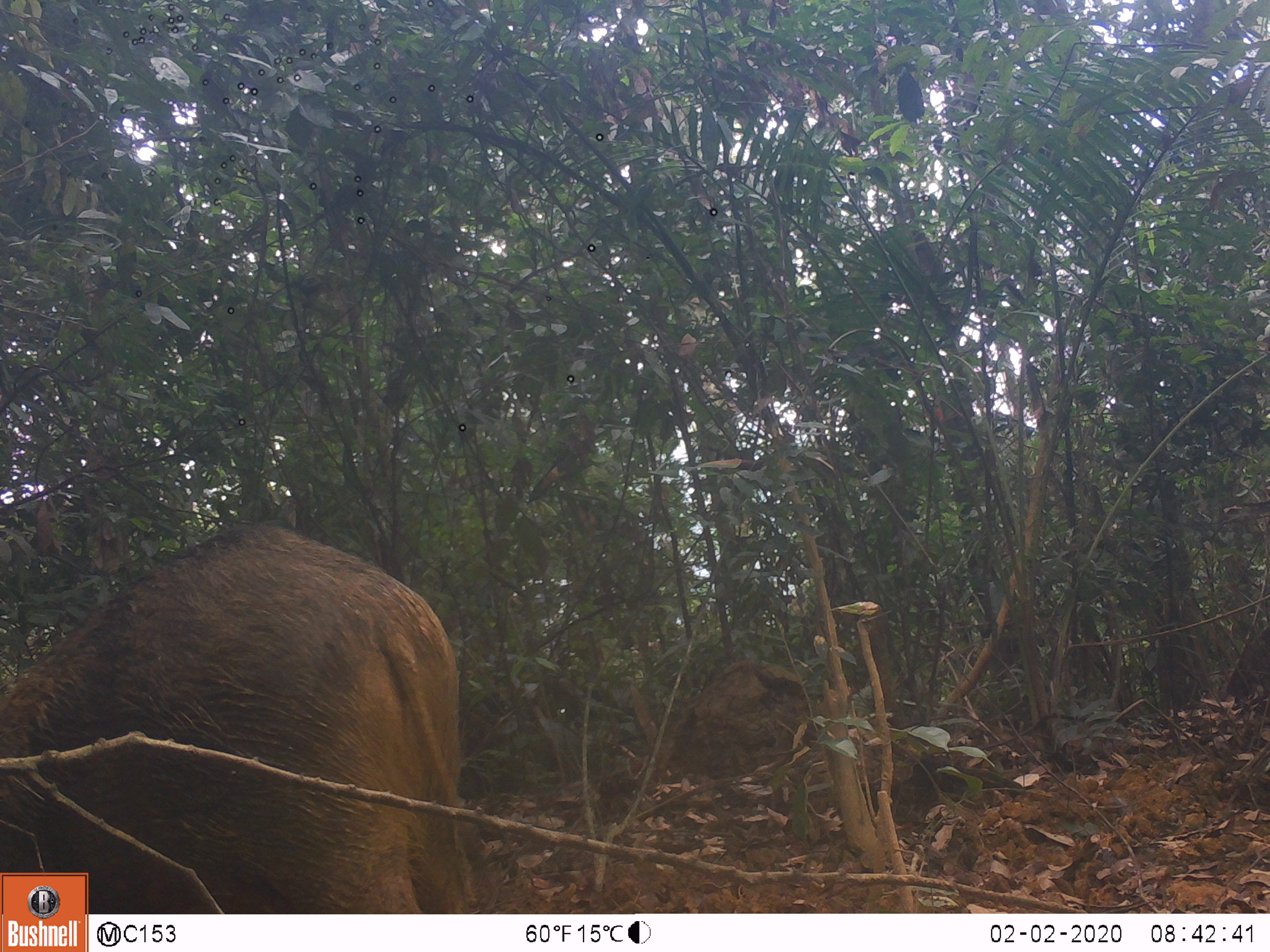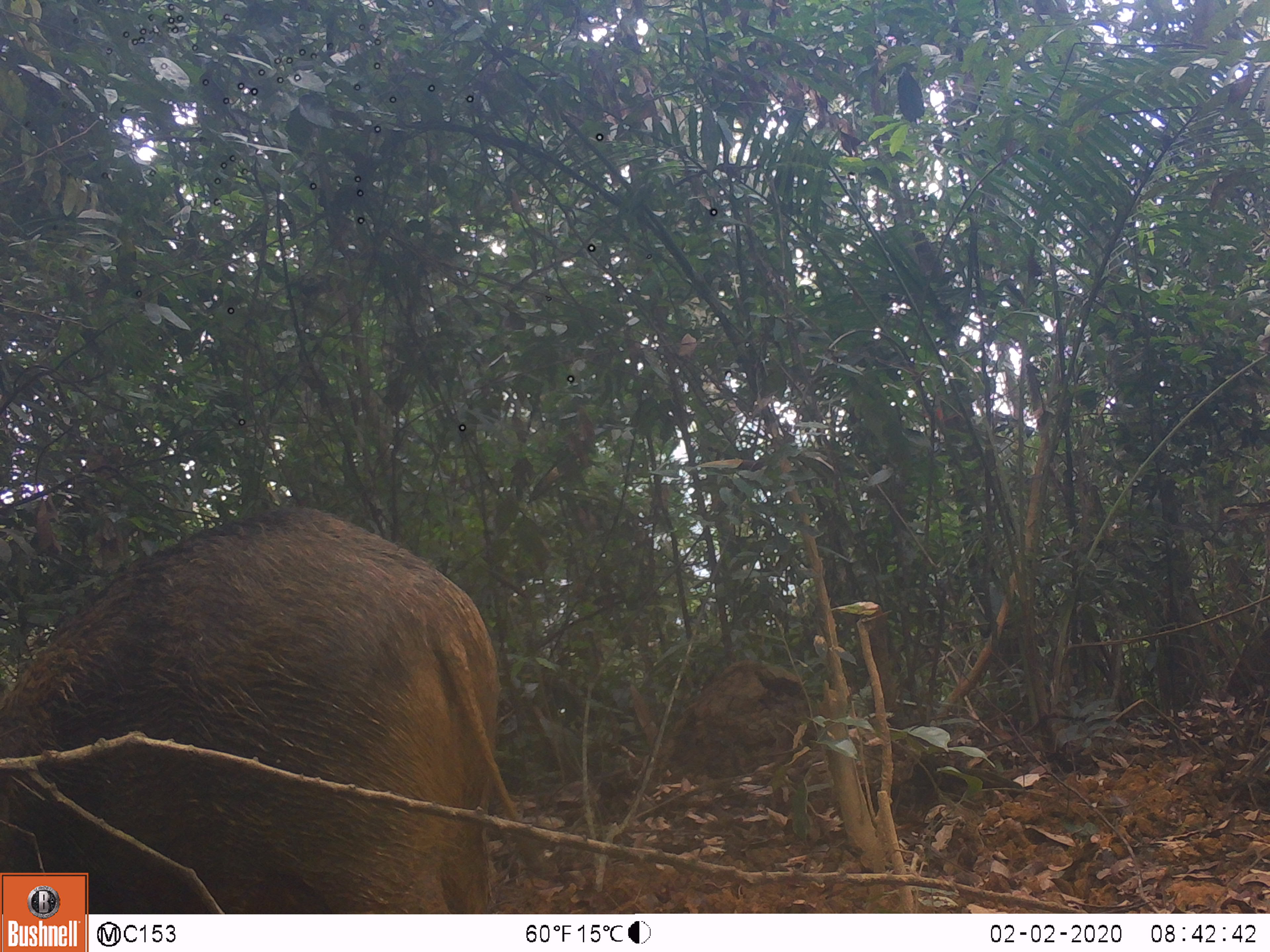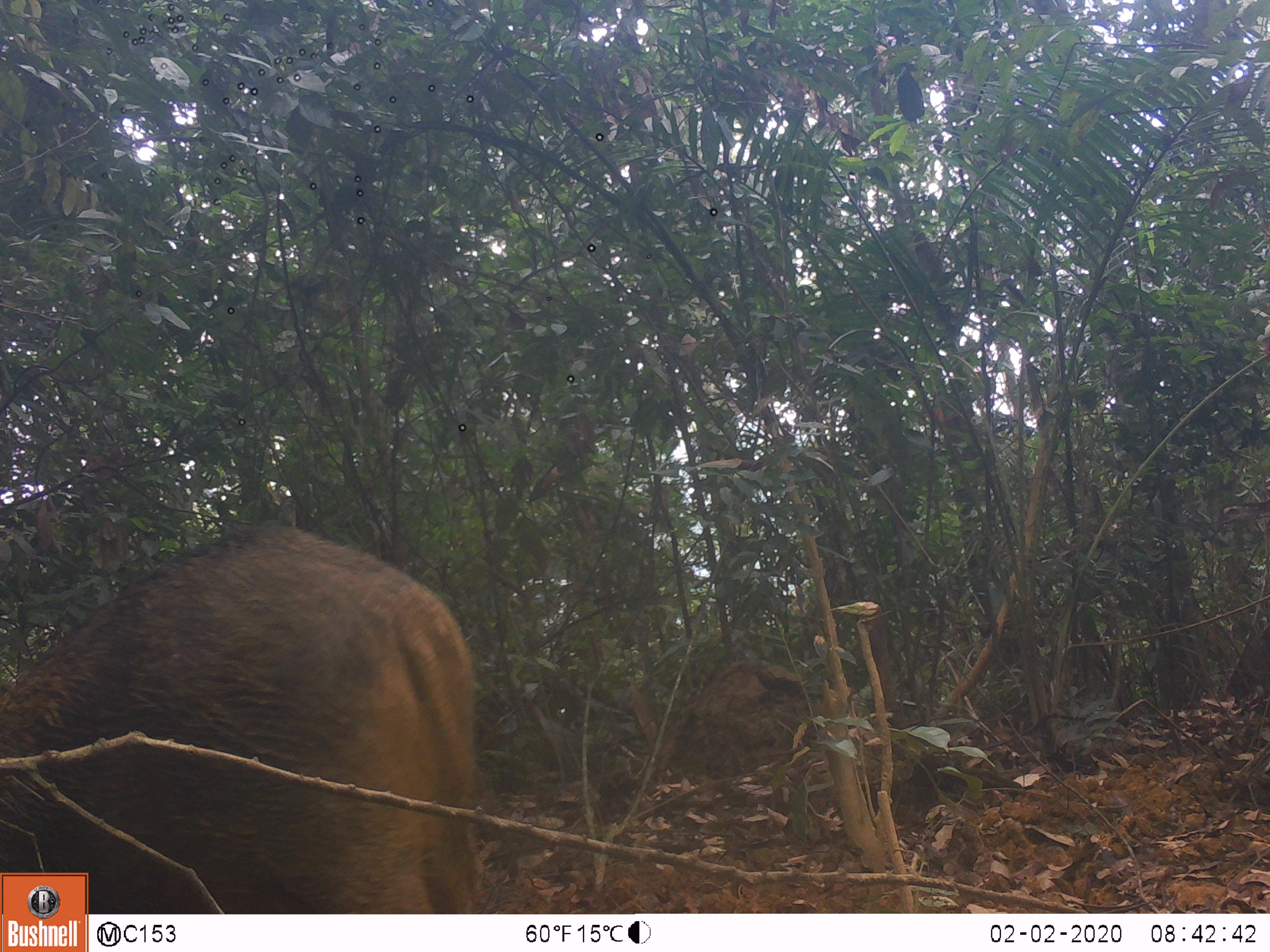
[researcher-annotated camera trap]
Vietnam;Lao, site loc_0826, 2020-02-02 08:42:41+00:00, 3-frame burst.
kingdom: Animalia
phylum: Chordata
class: Mammalia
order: Artiodactyla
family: Suidae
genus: Sus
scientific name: Sus scrofa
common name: eurasian wild pig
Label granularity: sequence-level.